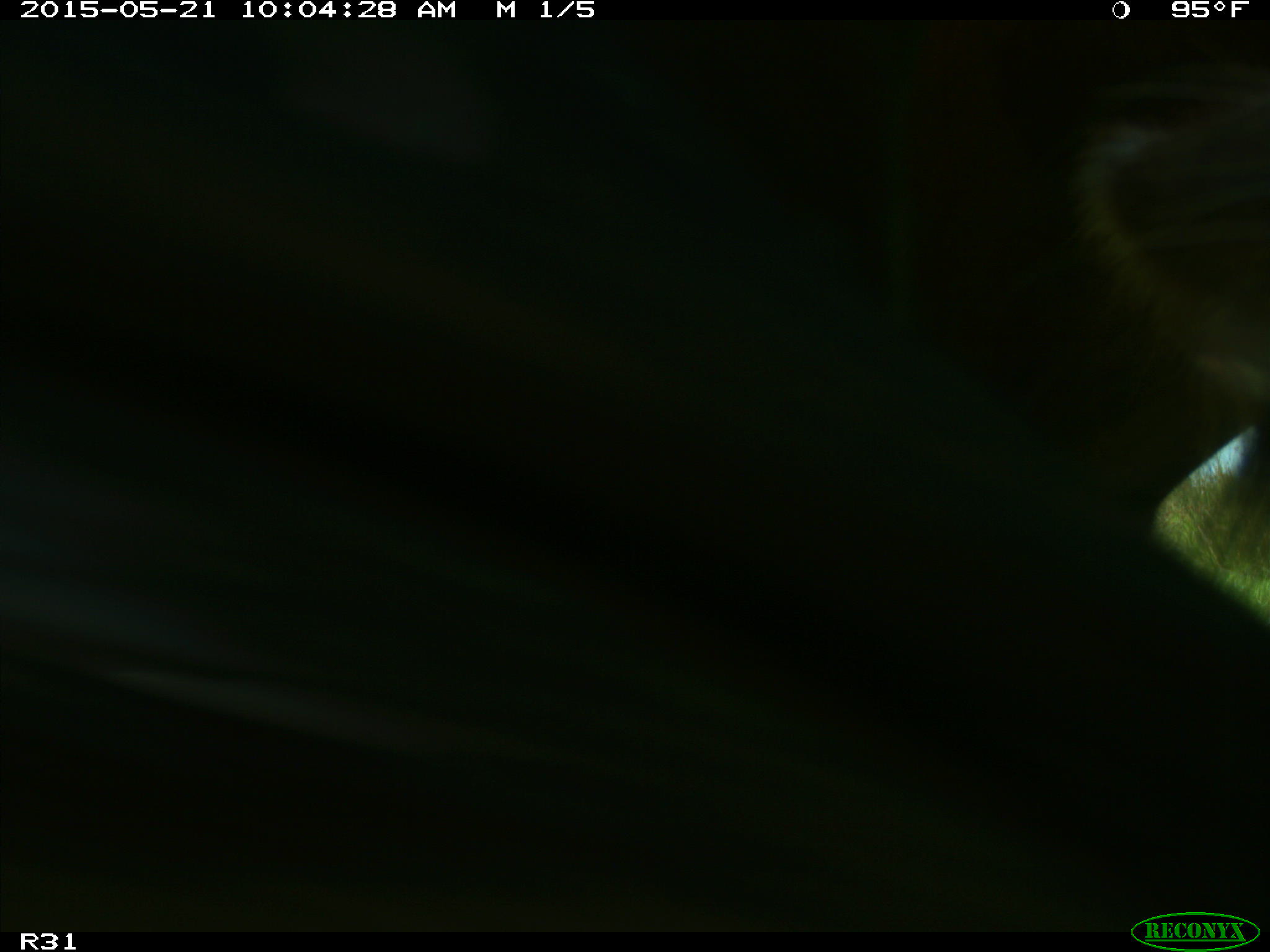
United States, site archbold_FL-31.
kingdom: Animalia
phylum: Chordata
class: Mammalia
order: Artiodactyla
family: Bovidae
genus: Bos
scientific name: Bos taurus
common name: domestic cow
Bos taurus (domestic cow).